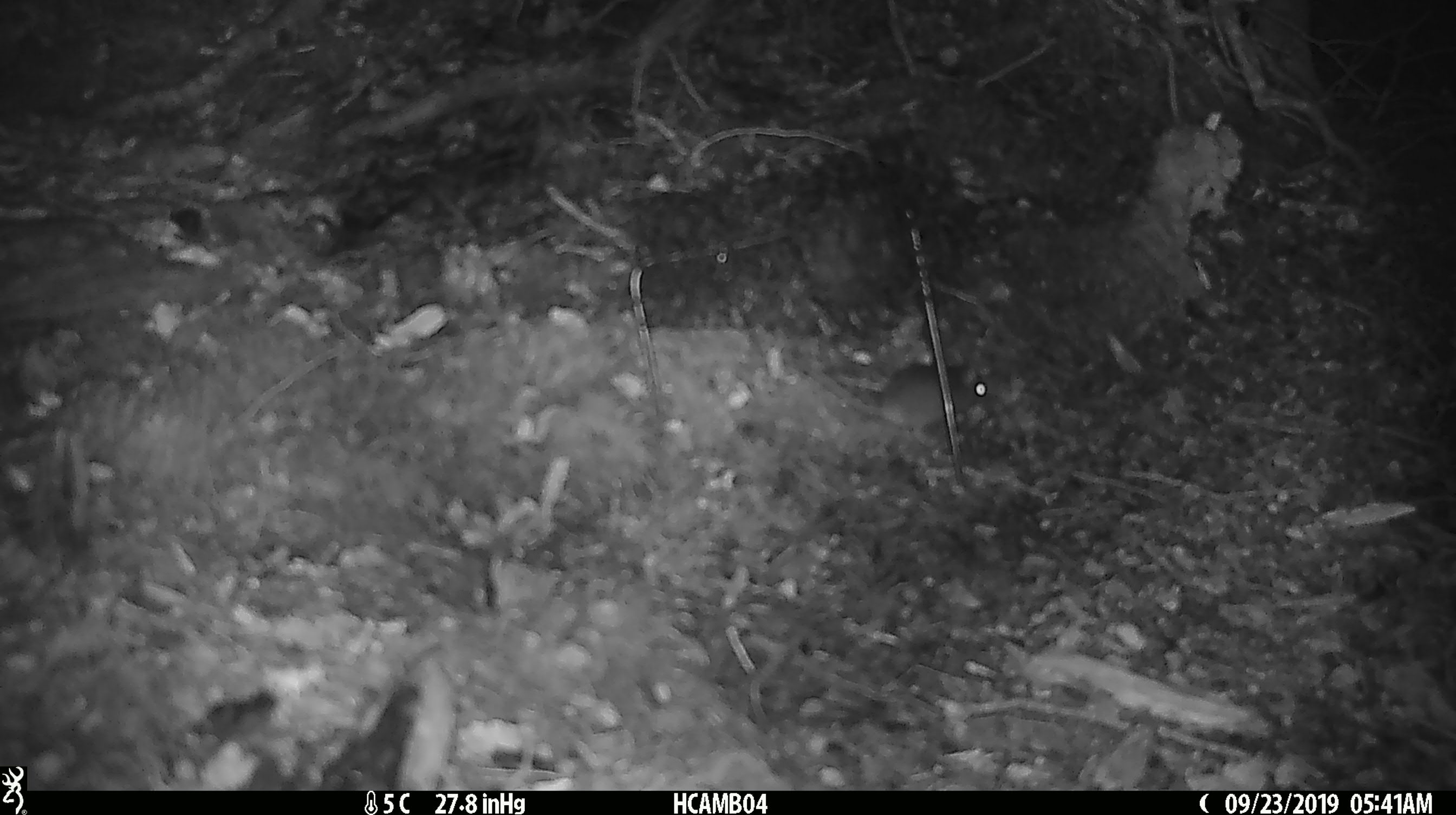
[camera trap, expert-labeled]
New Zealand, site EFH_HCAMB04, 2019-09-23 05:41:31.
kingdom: Animalia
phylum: Chordata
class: Mammalia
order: Rodentia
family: Muridae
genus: Mus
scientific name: Mus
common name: mouse